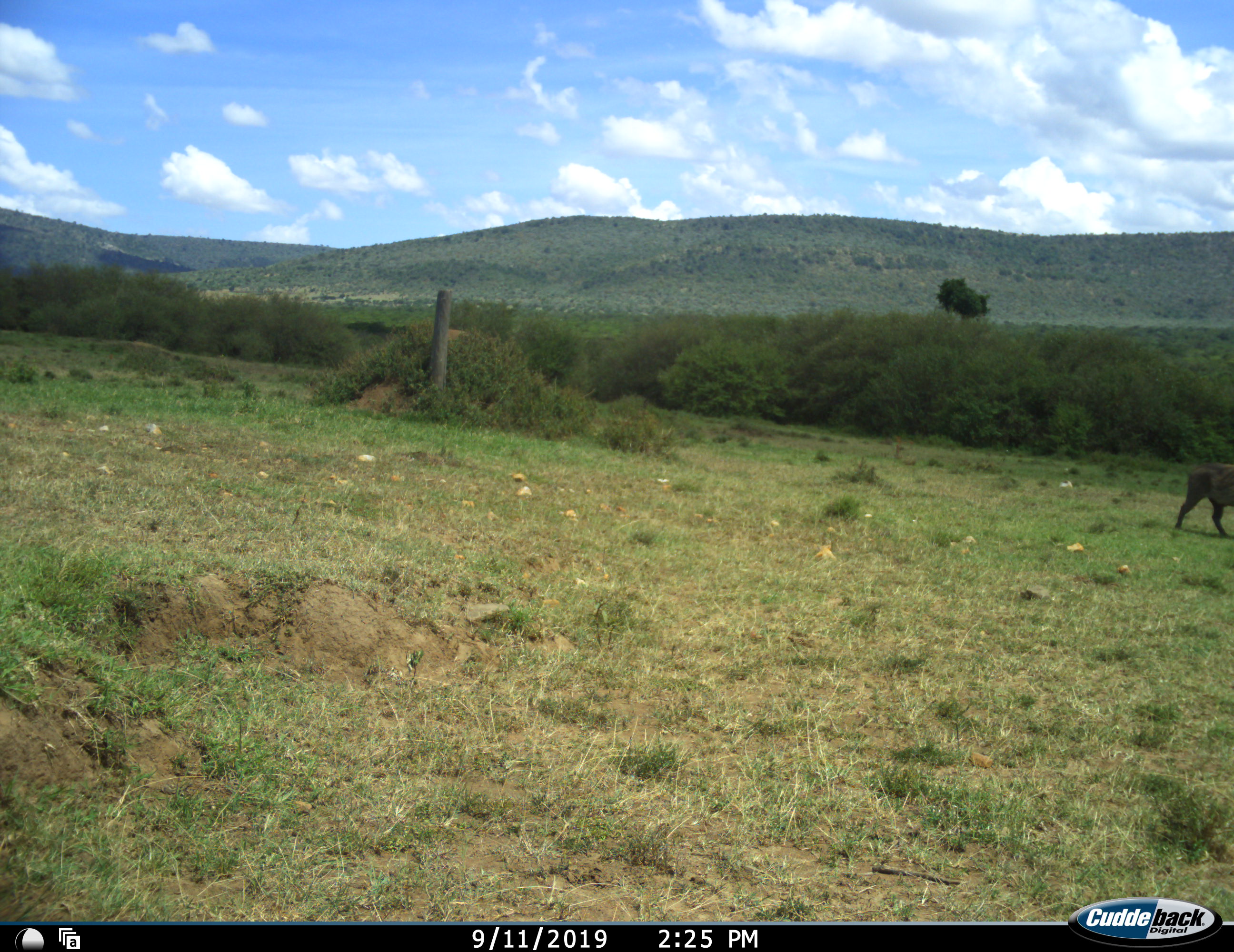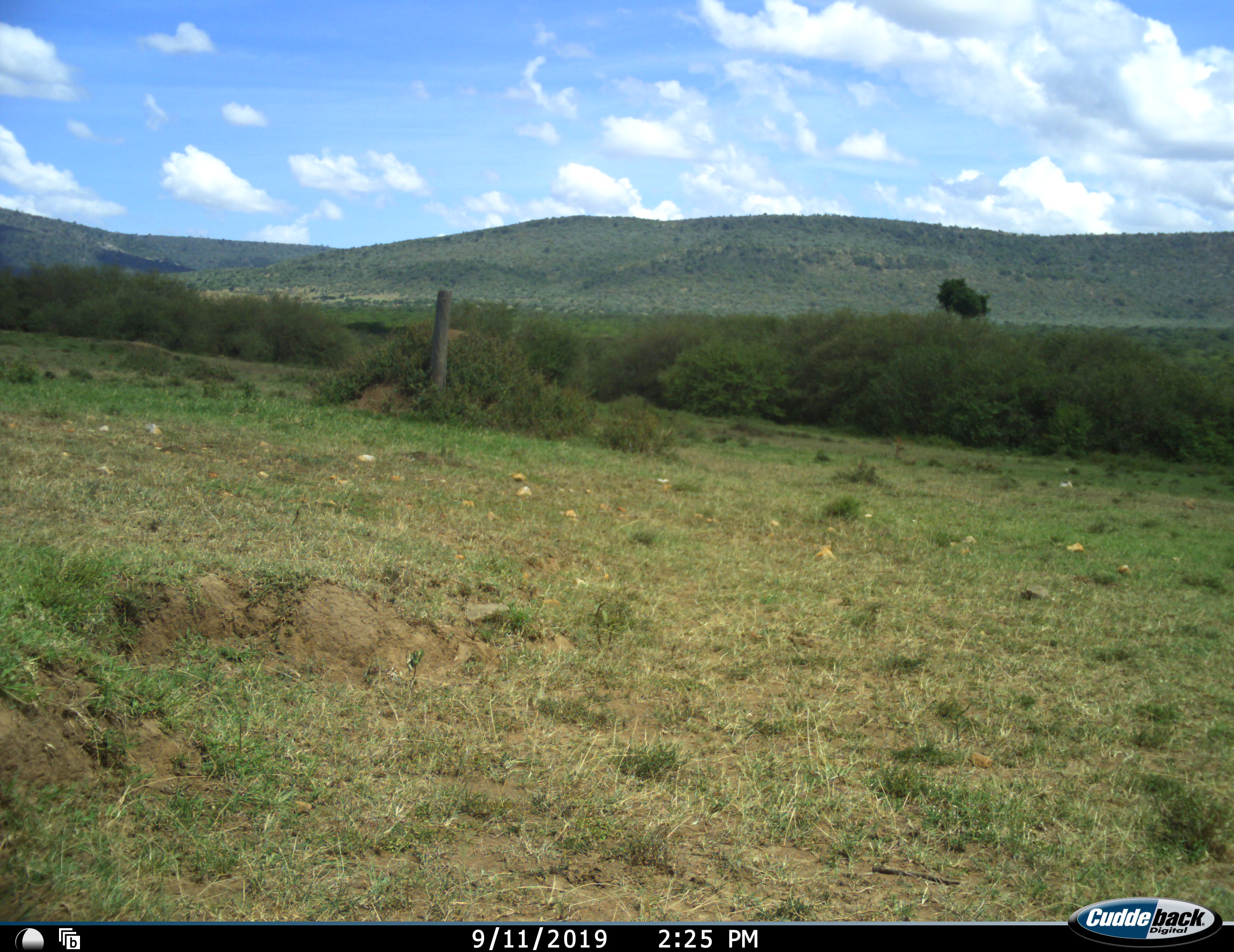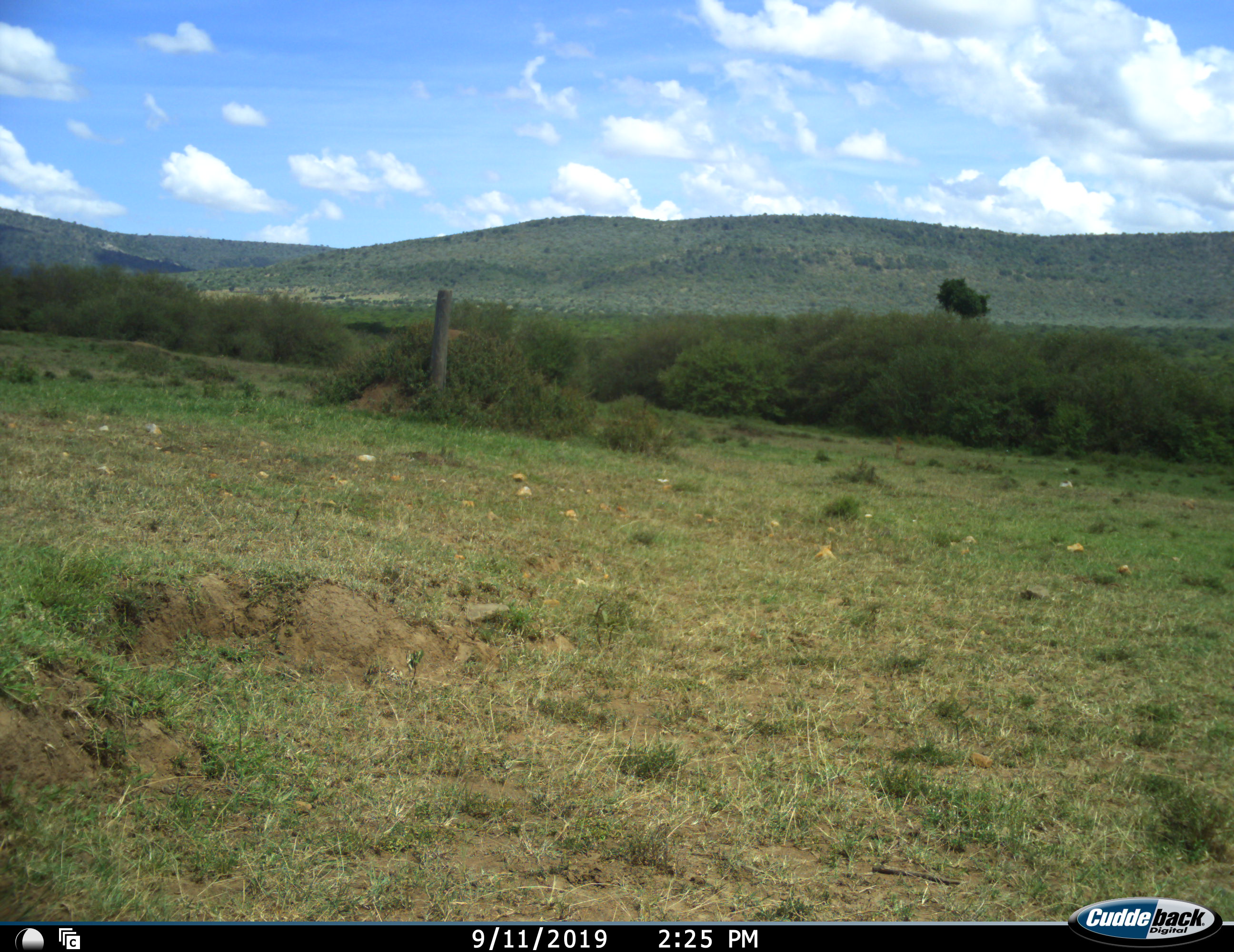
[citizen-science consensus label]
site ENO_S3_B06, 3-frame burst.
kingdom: Animalia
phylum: Chordata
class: Mammalia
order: Artiodactyla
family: Suidae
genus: Phacochoerus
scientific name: Phacochoerus africanus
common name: warthog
Warthog (Phacochoerus africanus), count 1. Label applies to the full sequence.